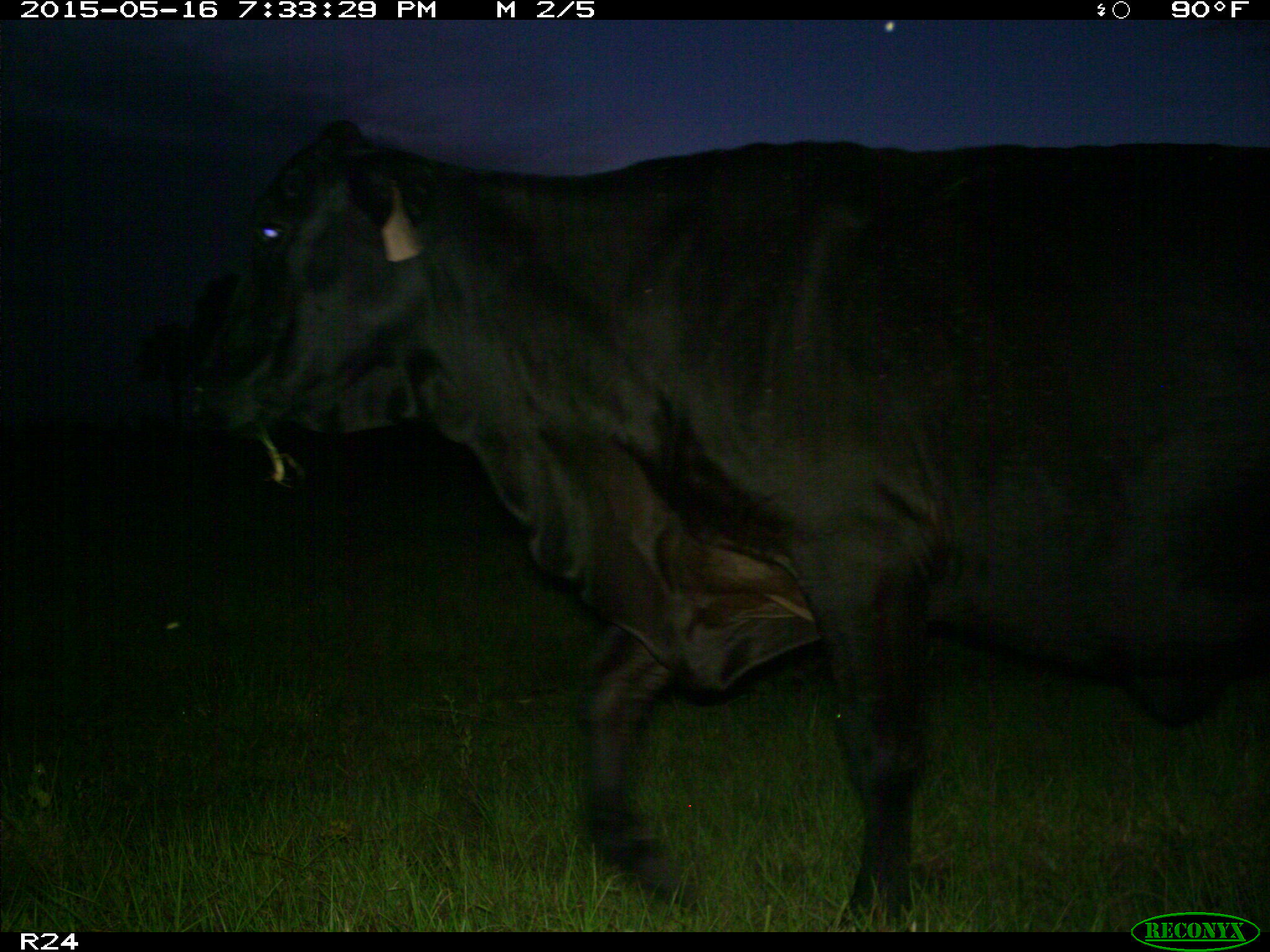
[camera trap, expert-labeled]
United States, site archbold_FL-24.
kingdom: Animalia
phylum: Chordata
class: Mammalia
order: Artiodactyla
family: Bovidae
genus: Bos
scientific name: Bos taurus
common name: domestic cow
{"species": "Bos taurus (domestic cow)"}